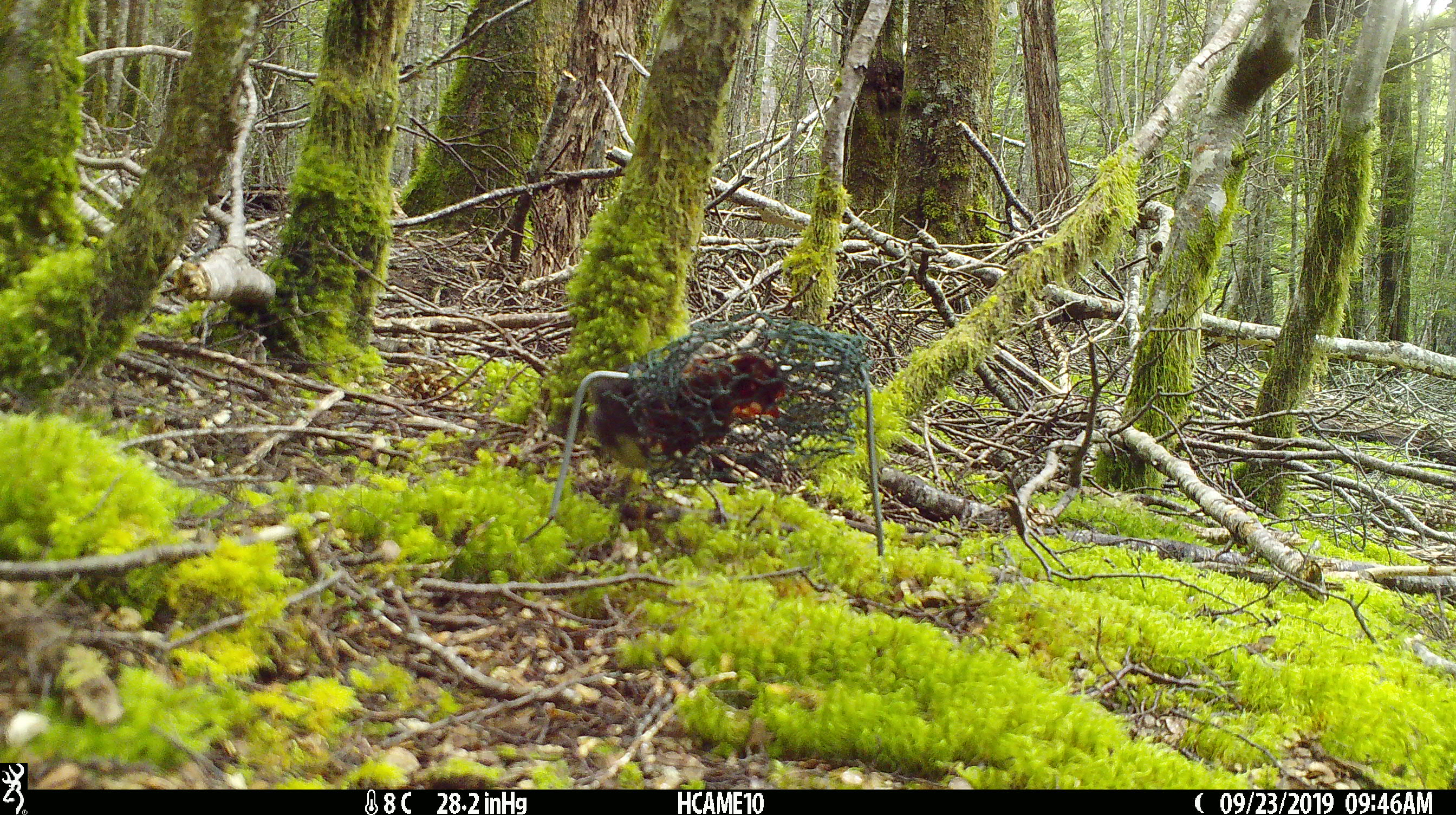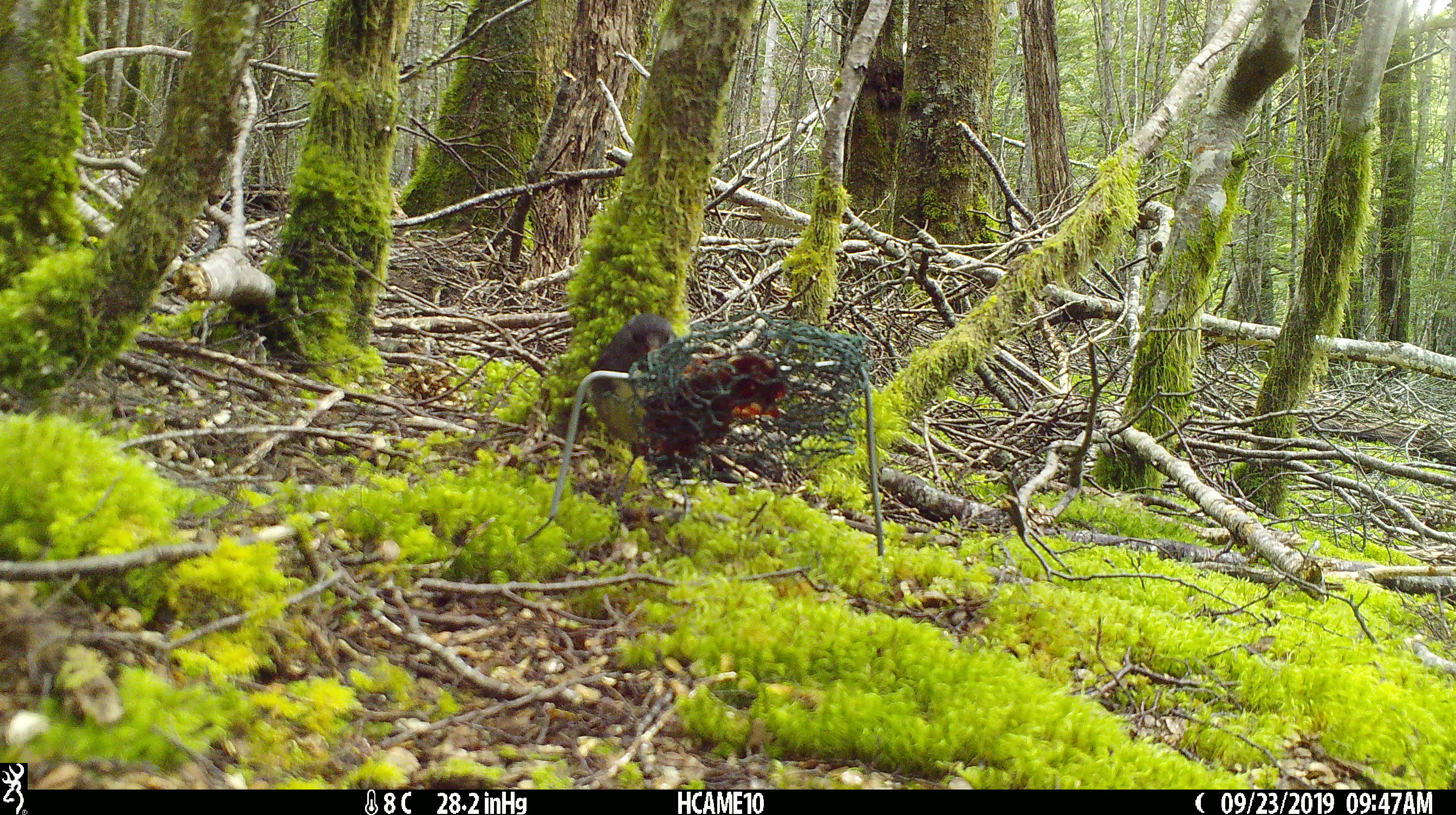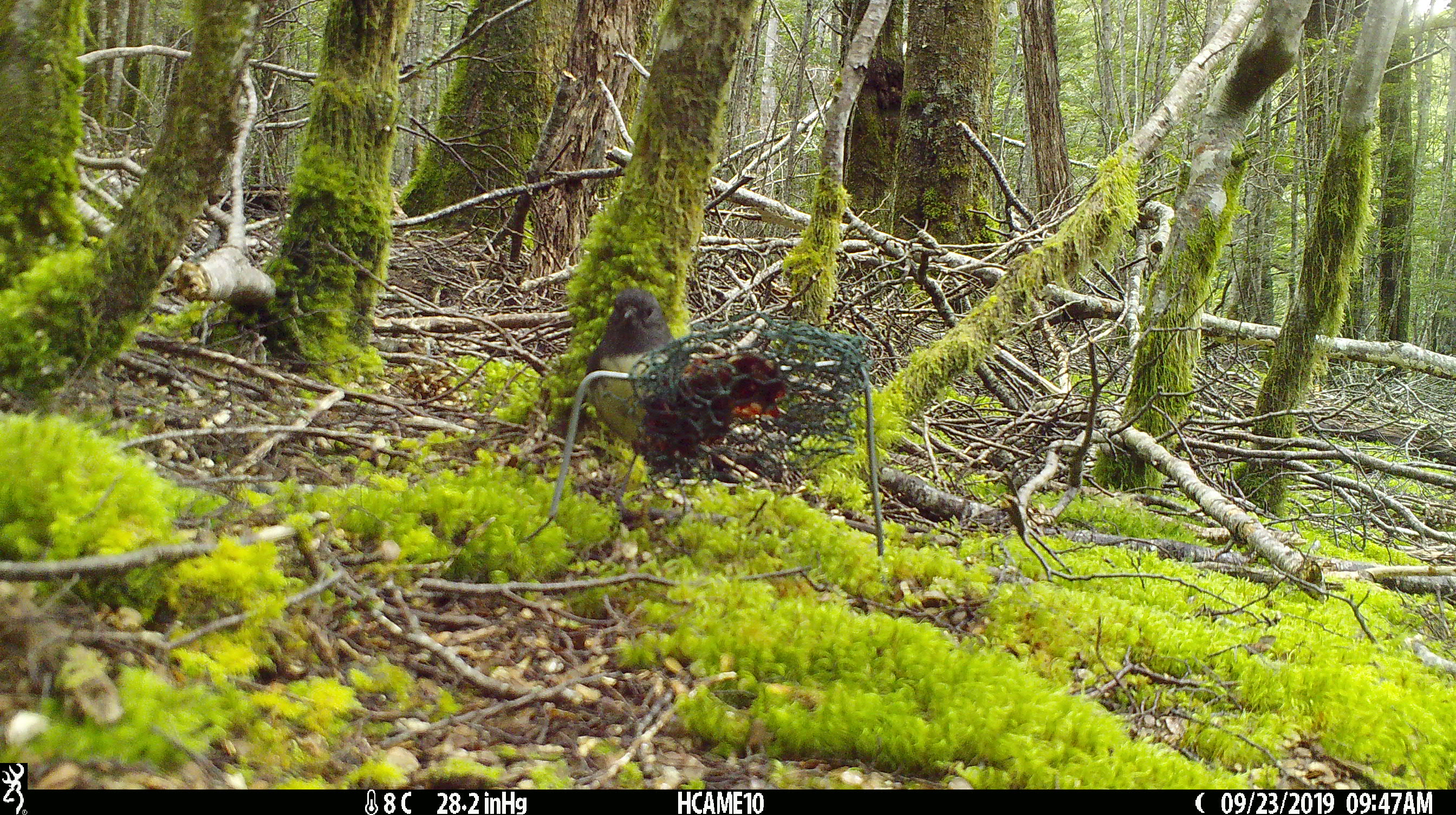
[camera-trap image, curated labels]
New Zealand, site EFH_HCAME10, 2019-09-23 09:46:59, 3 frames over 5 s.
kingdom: Animalia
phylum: Chordata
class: Aves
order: Passeriformes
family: Petroicidae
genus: Petroica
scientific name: Petroica australis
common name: new zealand robin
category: robin